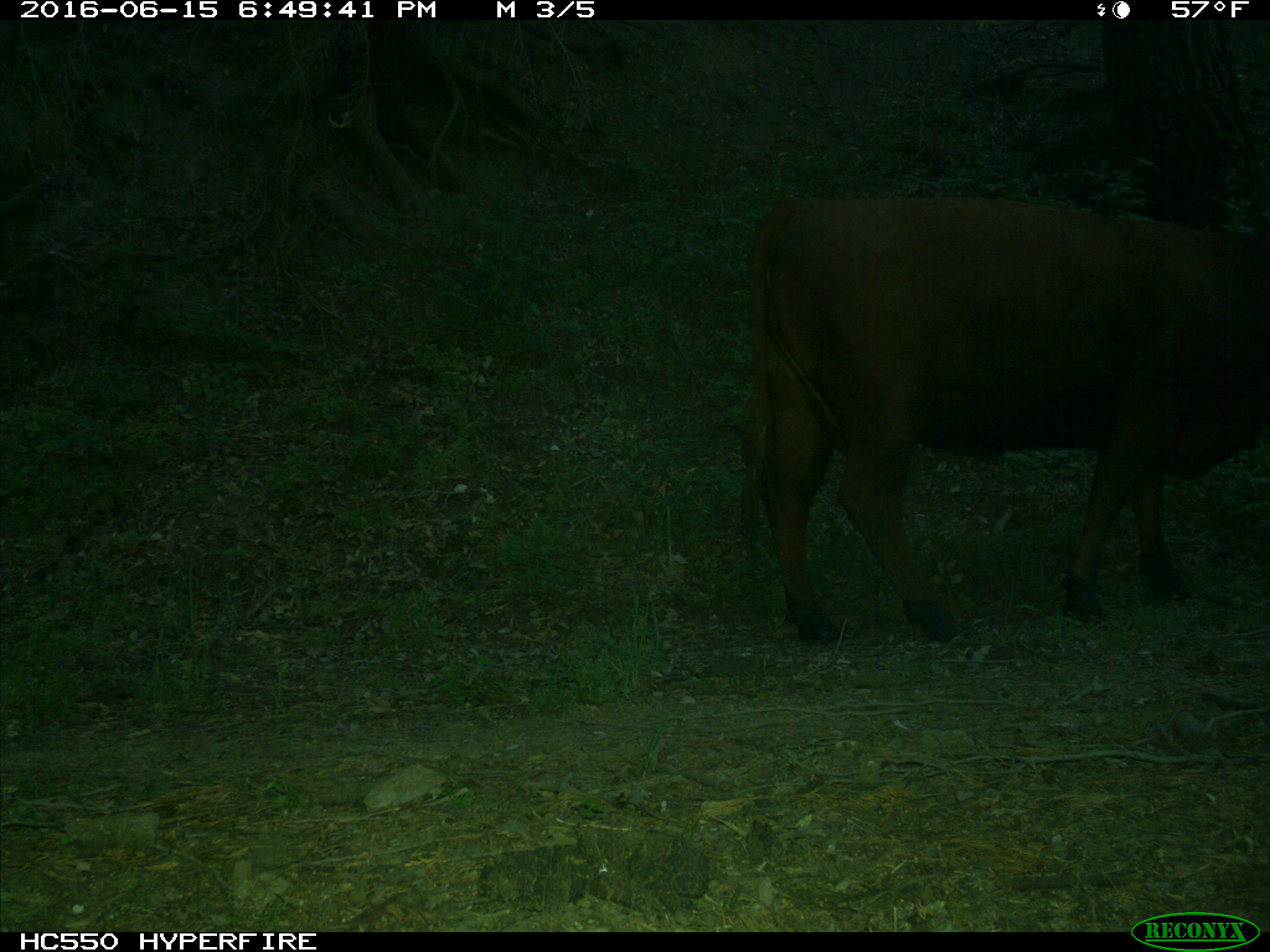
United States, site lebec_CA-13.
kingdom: Animalia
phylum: Chordata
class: Mammalia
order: Artiodactyla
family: Bovidae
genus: Bos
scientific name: Bos taurus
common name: domestic cow